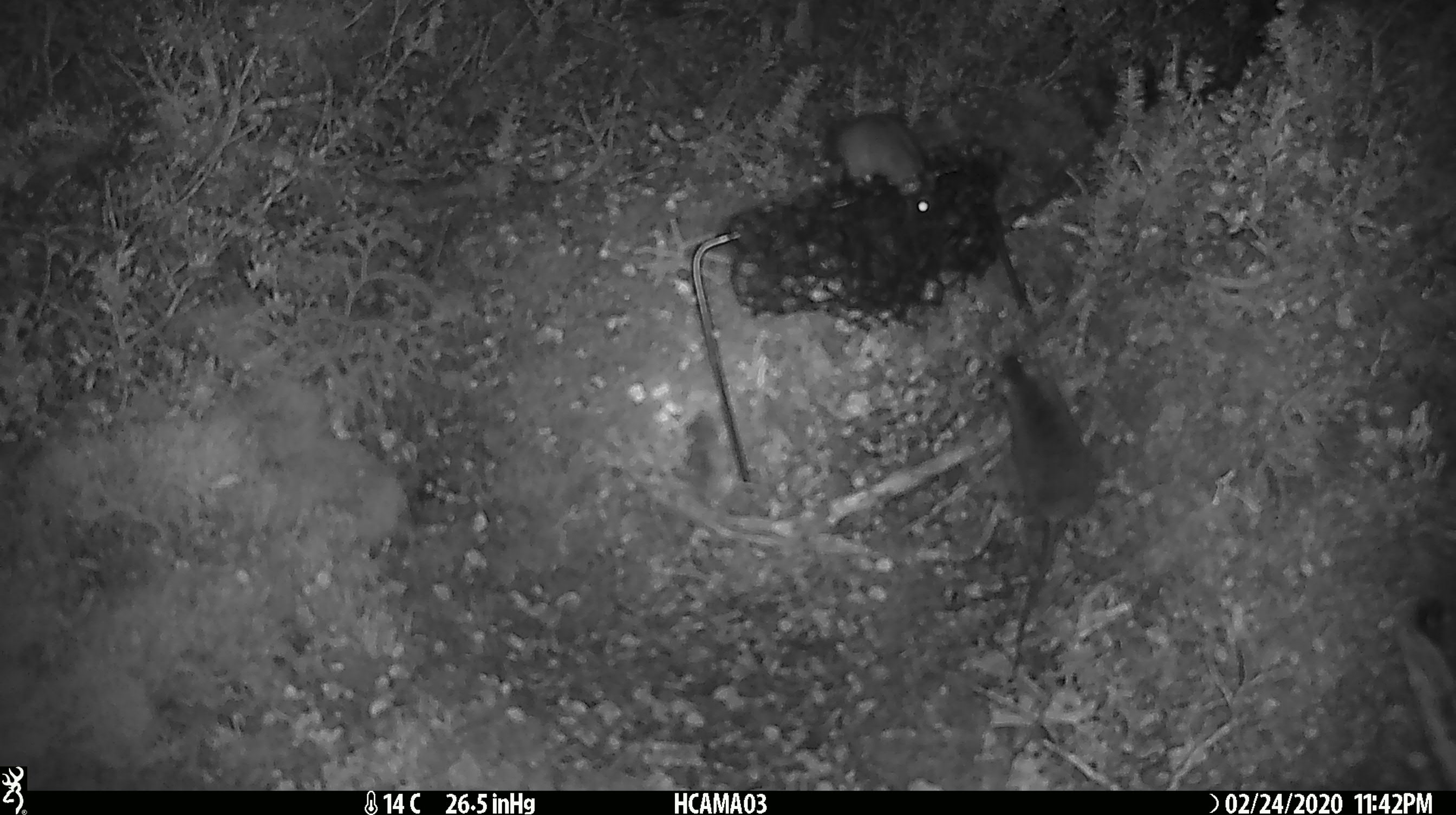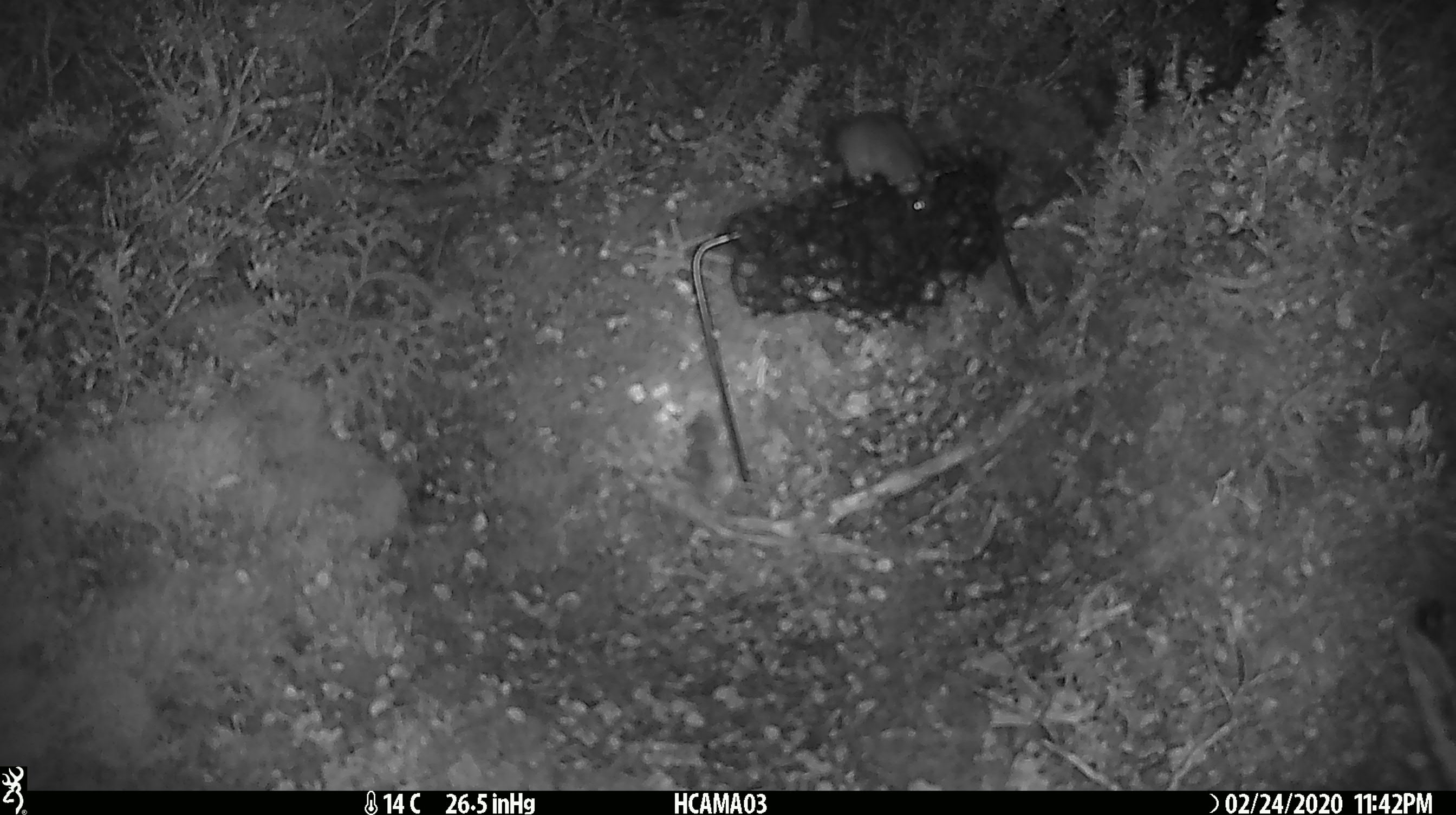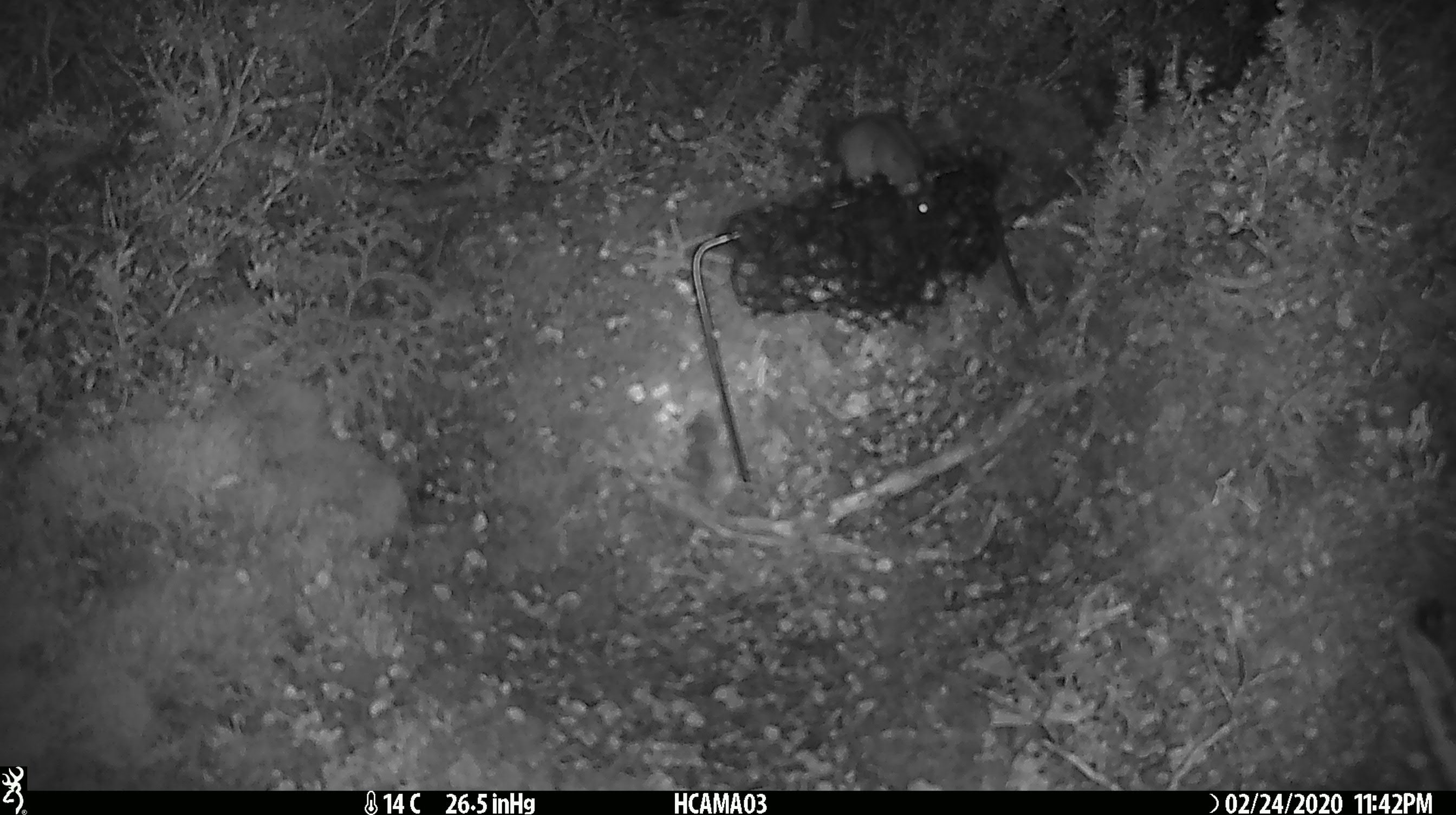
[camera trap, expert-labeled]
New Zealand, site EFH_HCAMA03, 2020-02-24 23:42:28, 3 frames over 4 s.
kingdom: Animalia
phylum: Chordata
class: Mammalia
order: Rodentia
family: Muridae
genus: Mus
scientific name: Mus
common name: mouse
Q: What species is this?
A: Mouse (Mus).